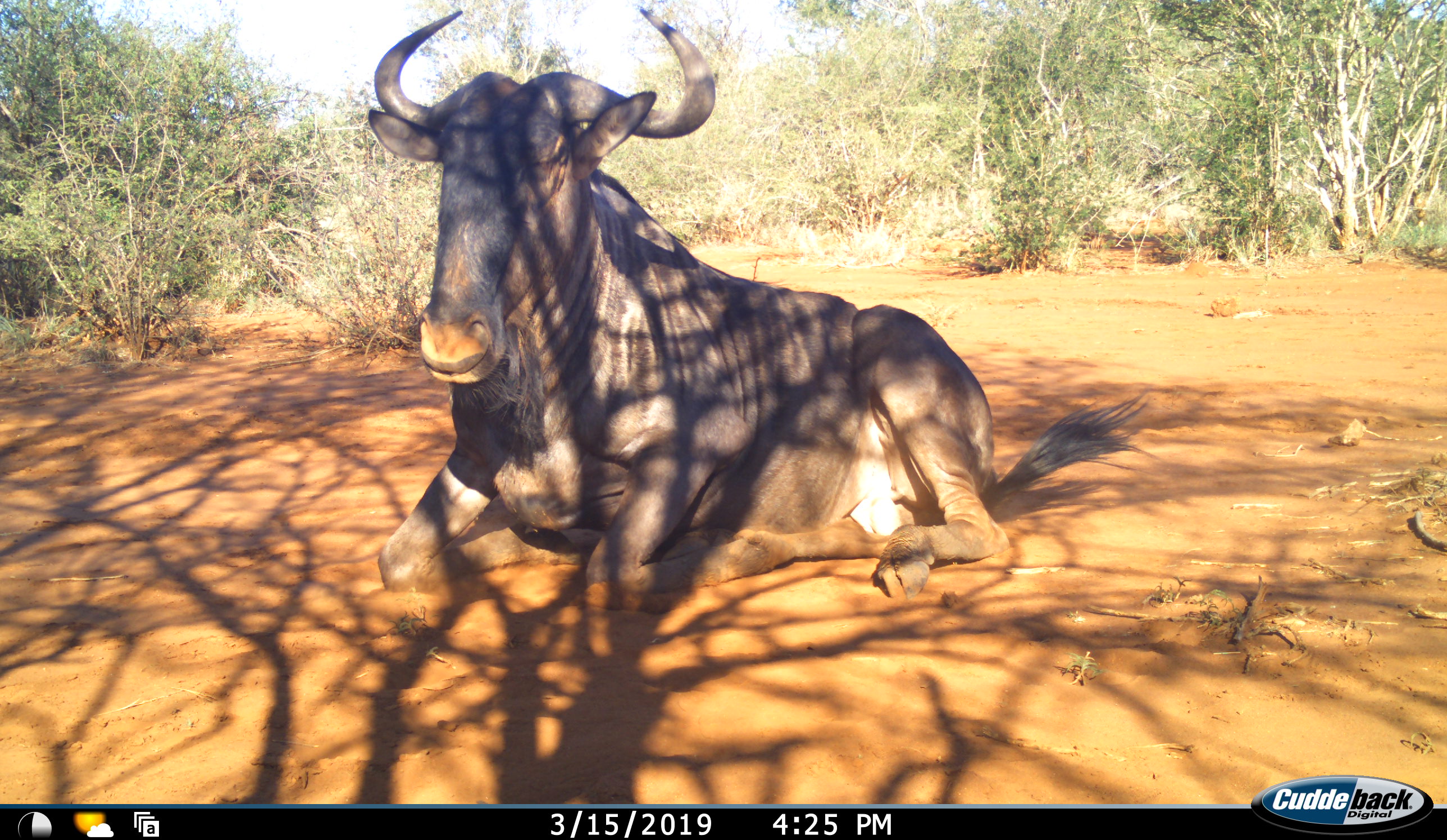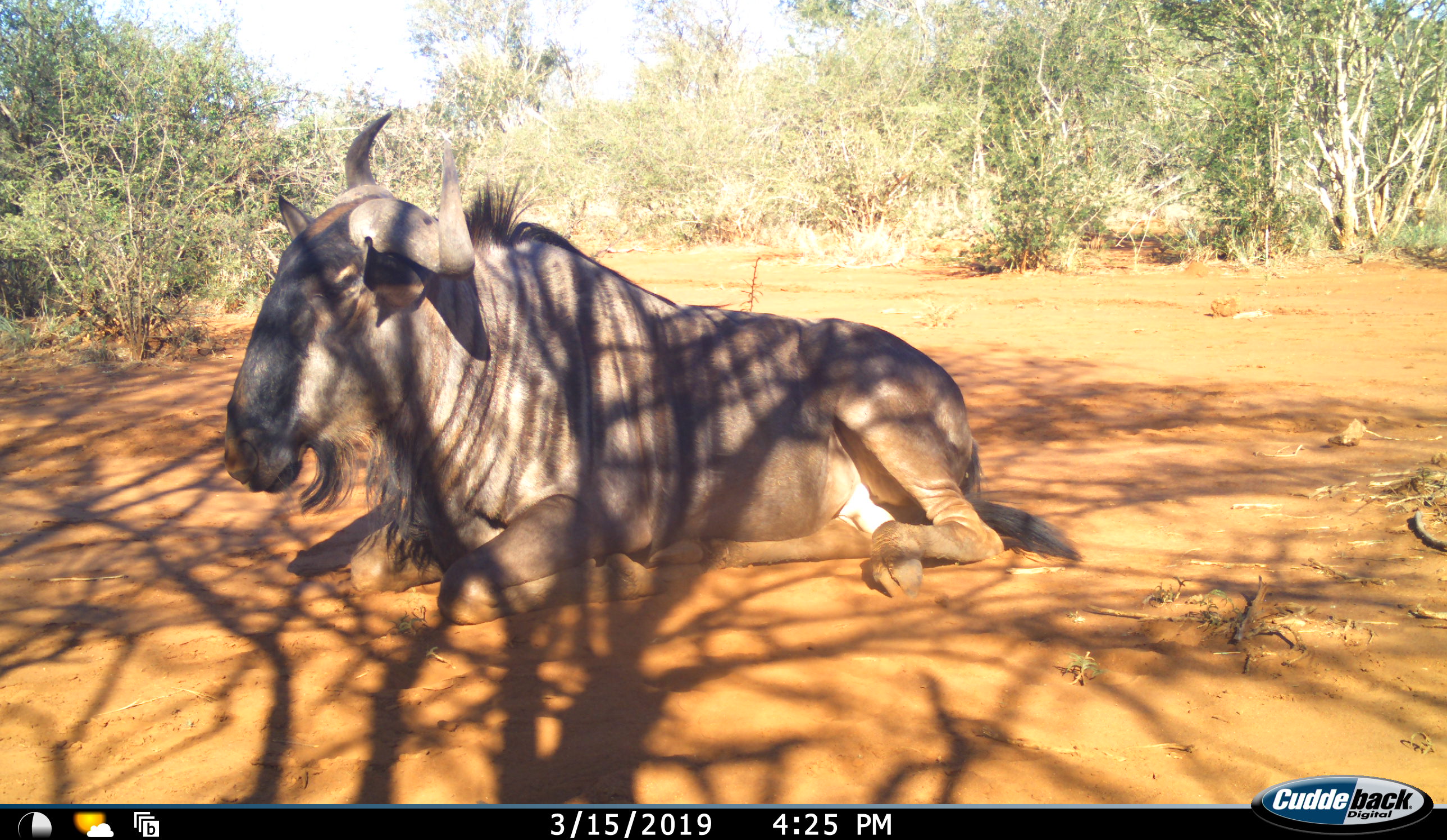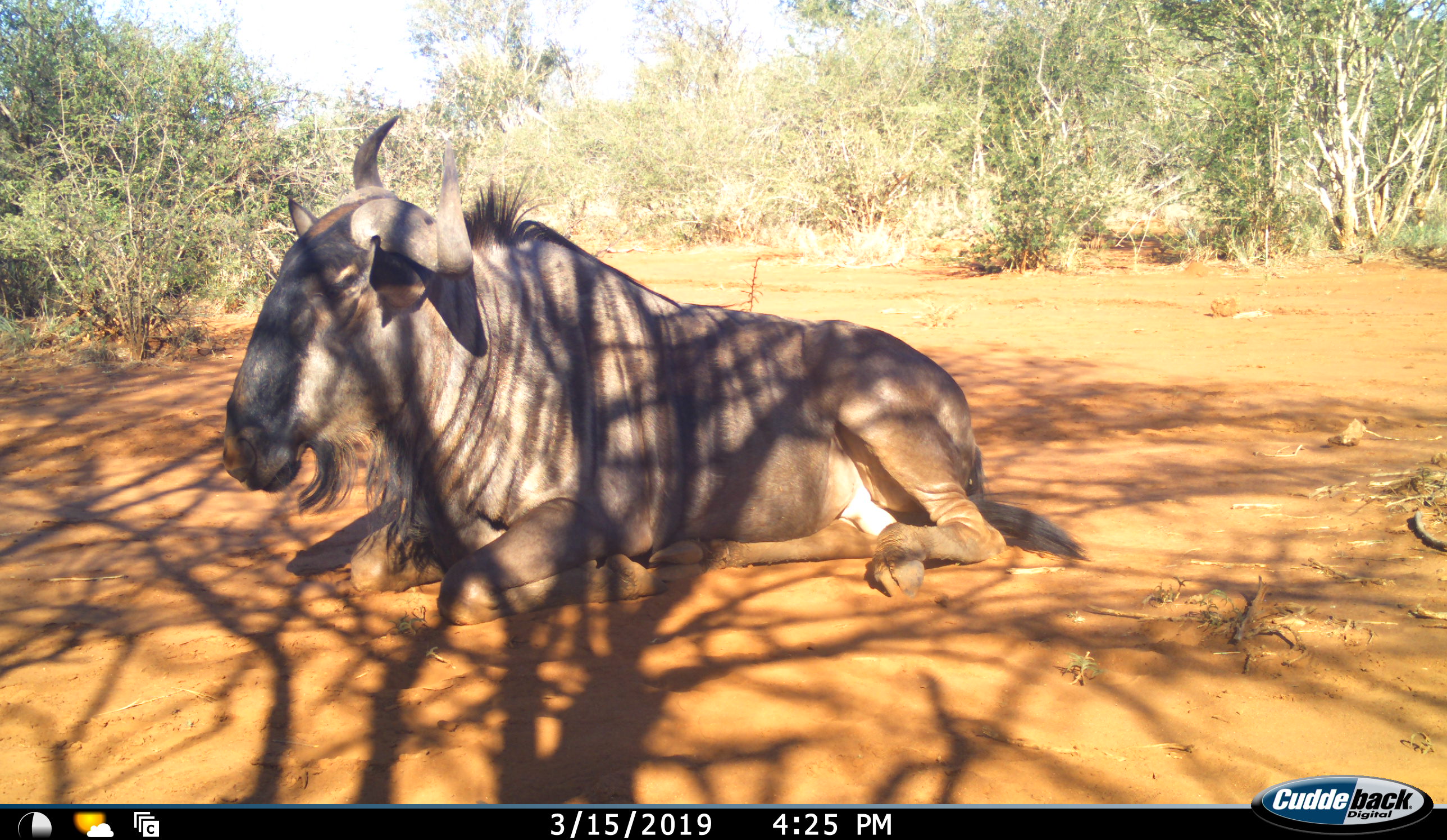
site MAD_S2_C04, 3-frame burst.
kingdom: Animalia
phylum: Chordata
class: Mammalia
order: Artiodactyla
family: Bovidae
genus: Connochaetes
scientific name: Connochaetes taurinus taurinus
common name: blue wildebeest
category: wildebeestblue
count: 1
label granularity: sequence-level